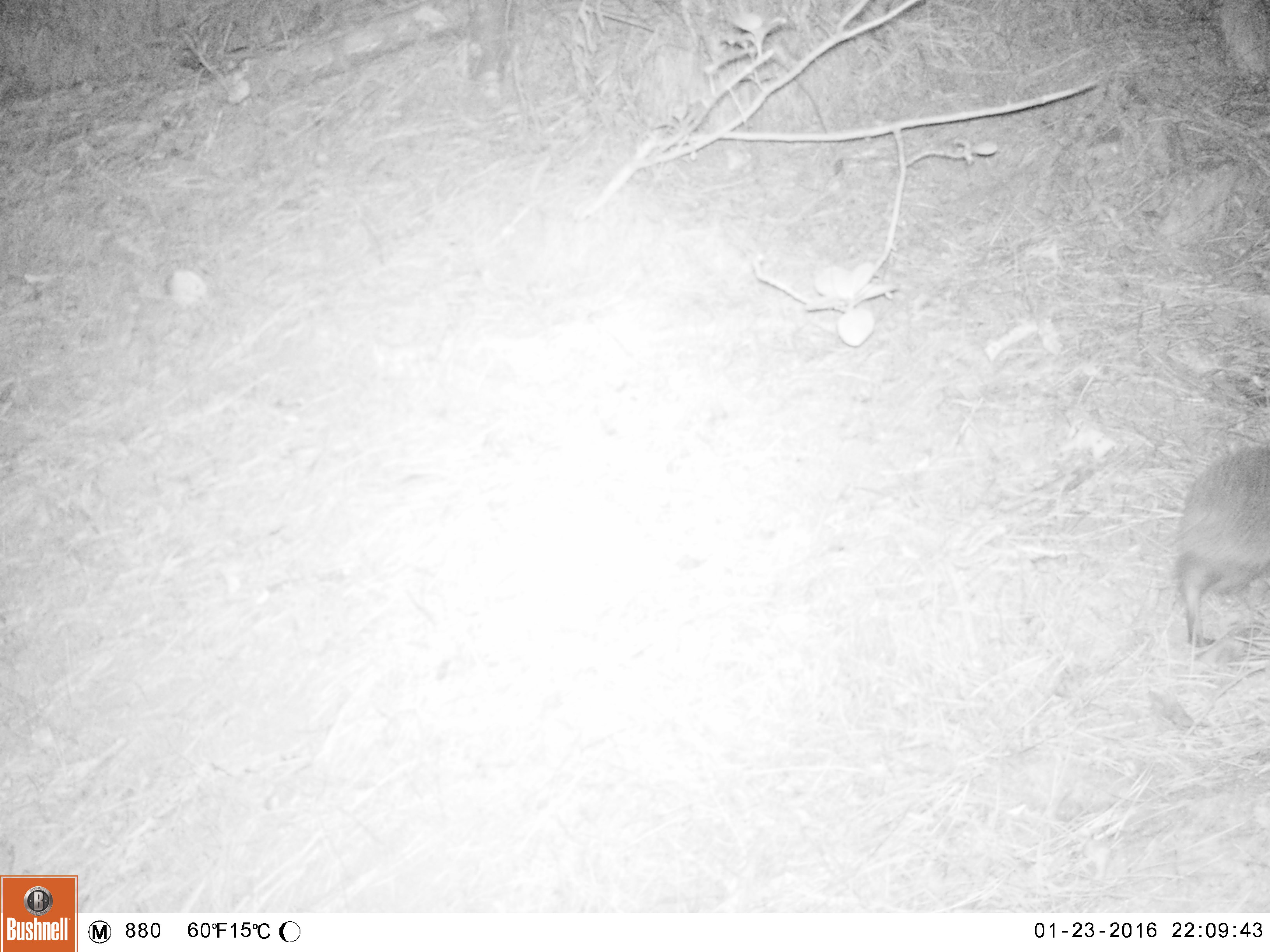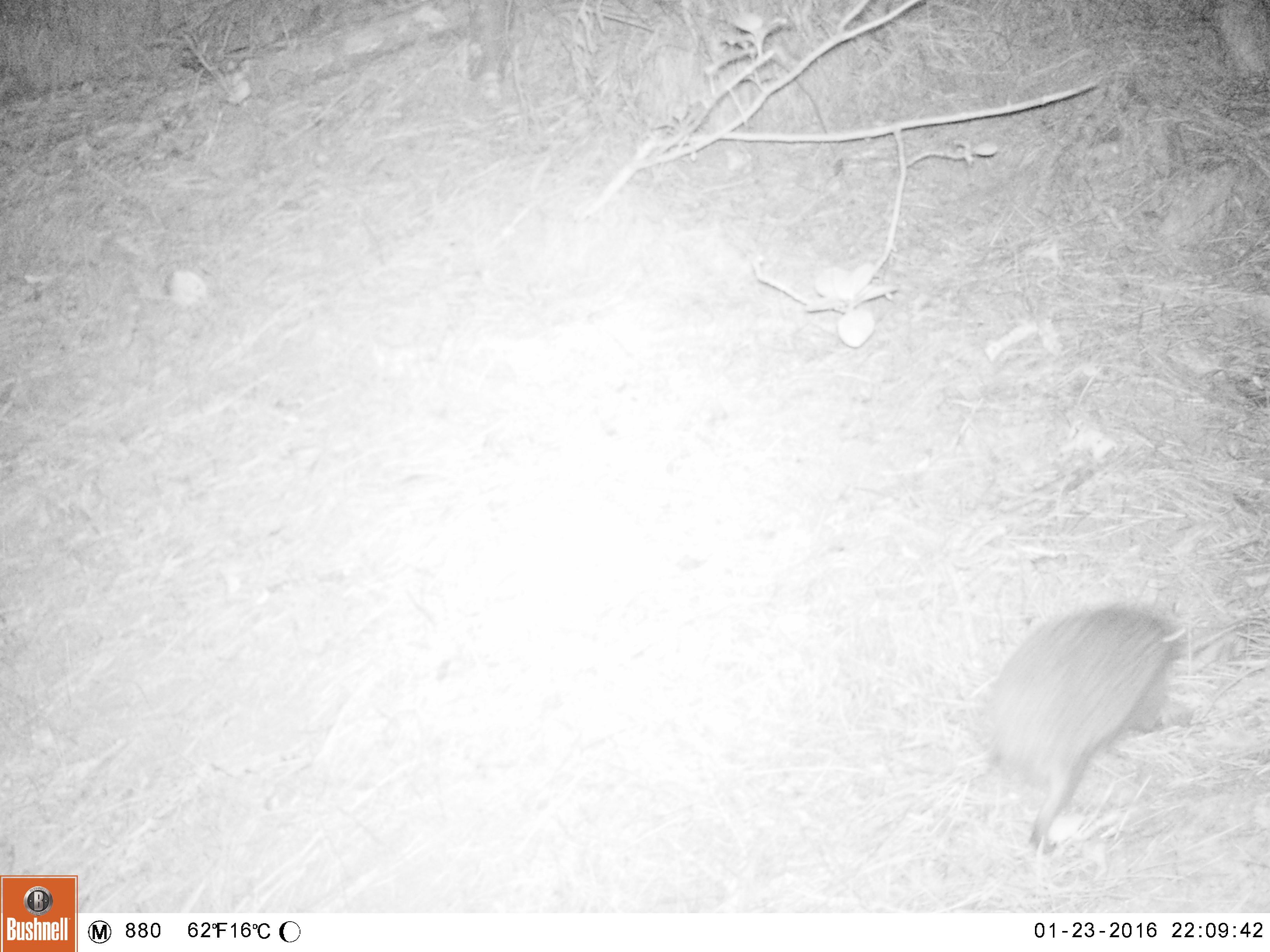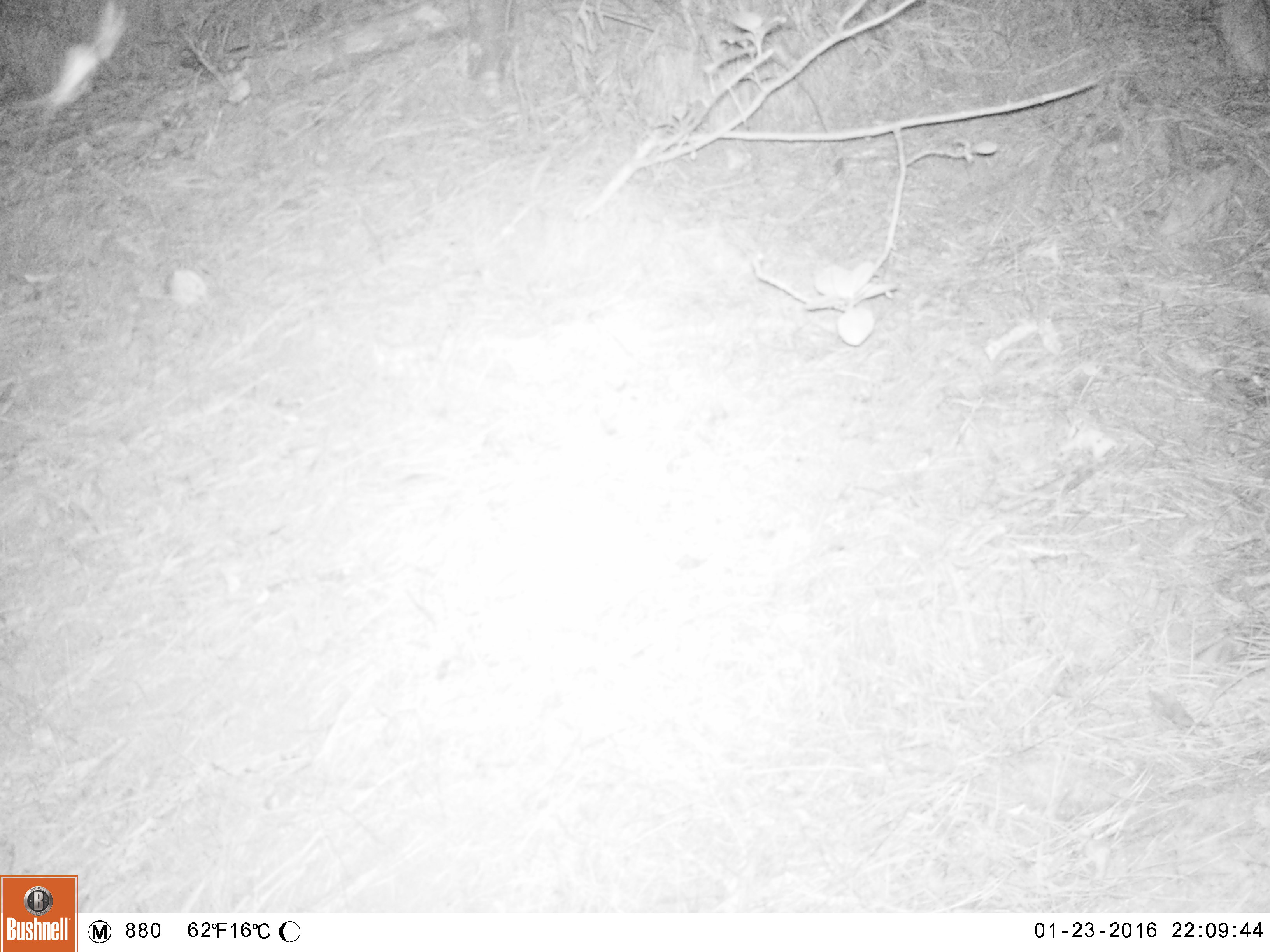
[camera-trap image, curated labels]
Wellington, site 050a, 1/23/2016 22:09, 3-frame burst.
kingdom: Animalia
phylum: Chordata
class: Mammalia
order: Eulipotyphla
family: Erinaceidae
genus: Erinaceus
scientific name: Erinaceus europaeus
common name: hedgehog